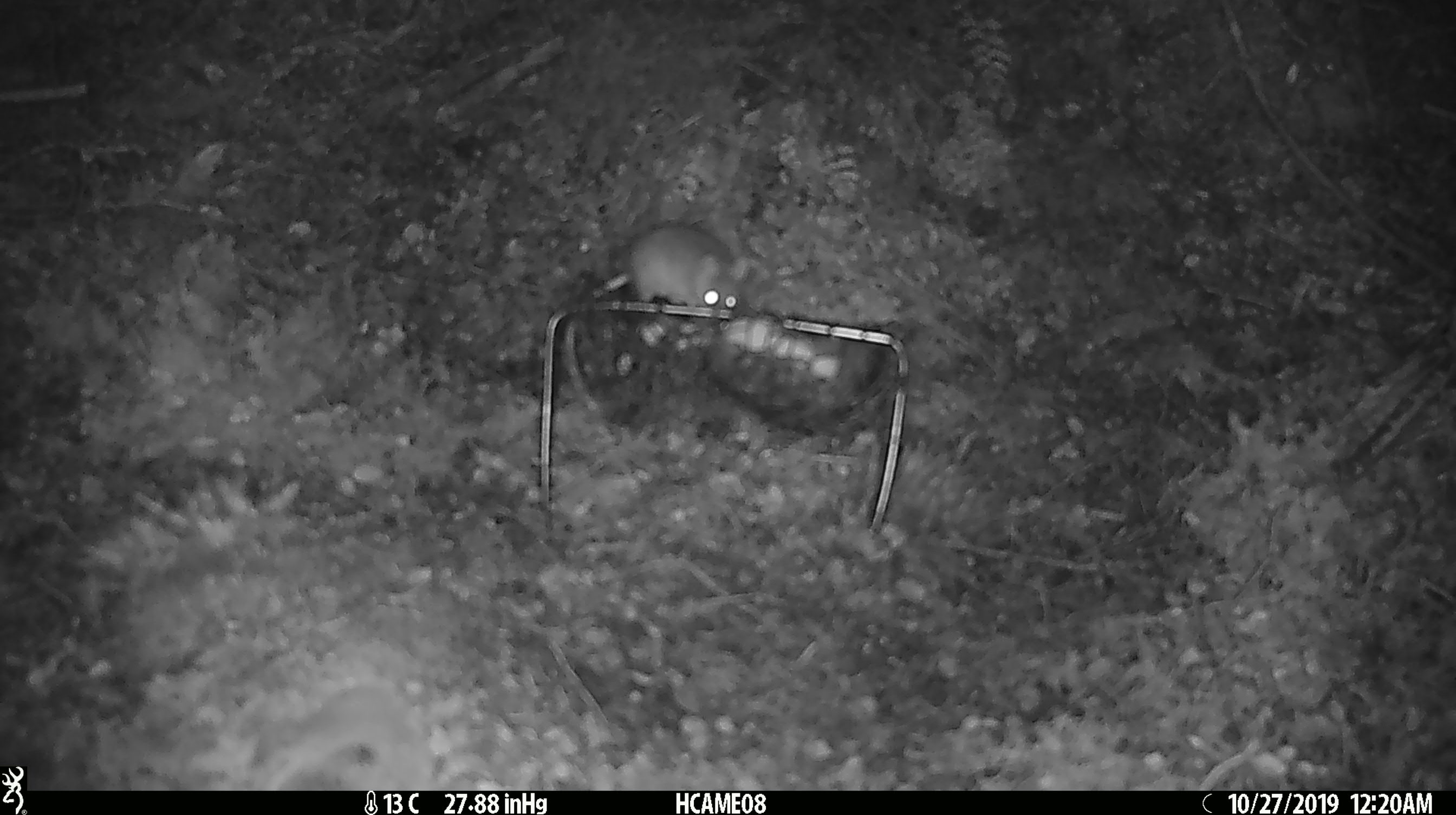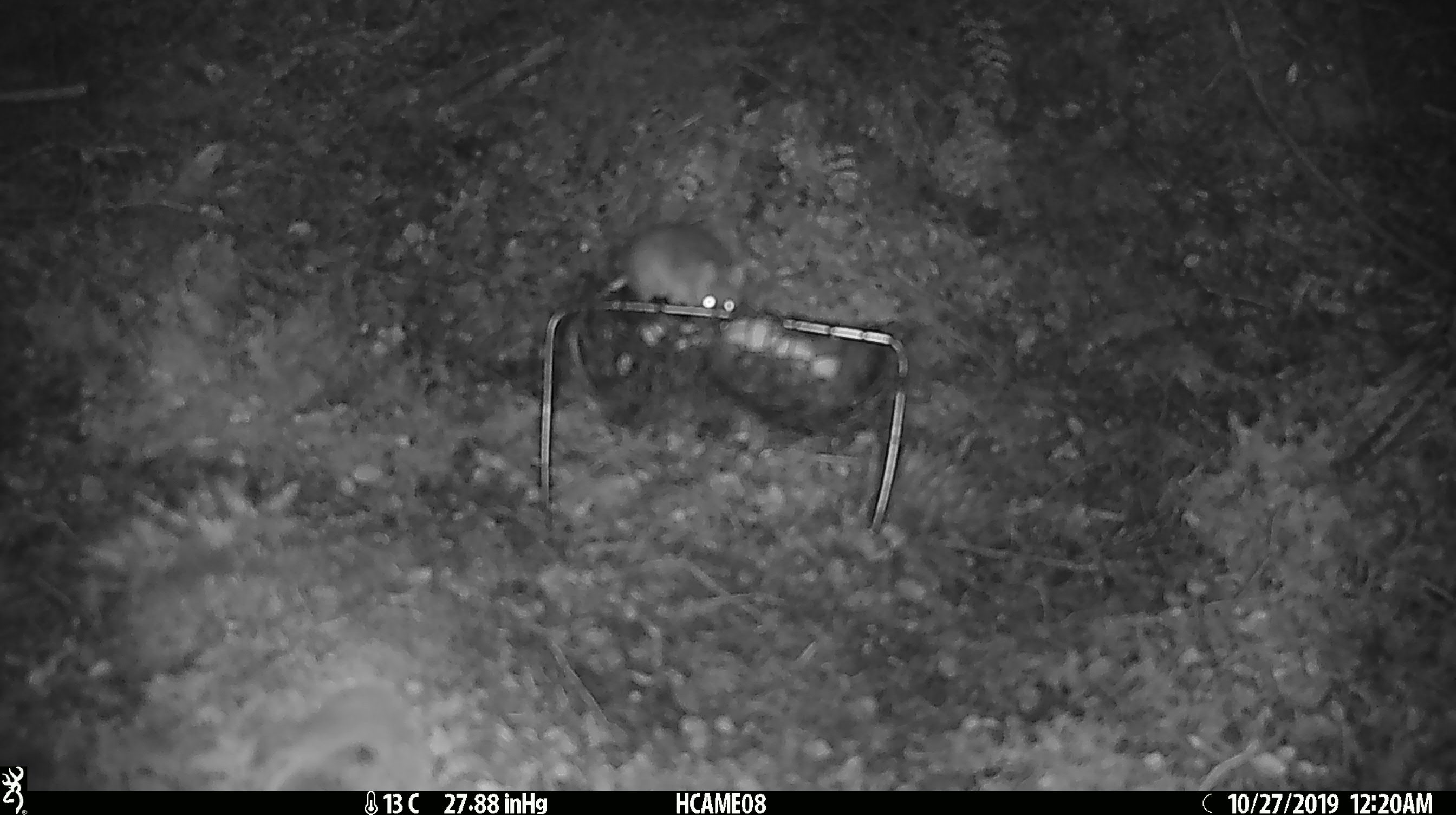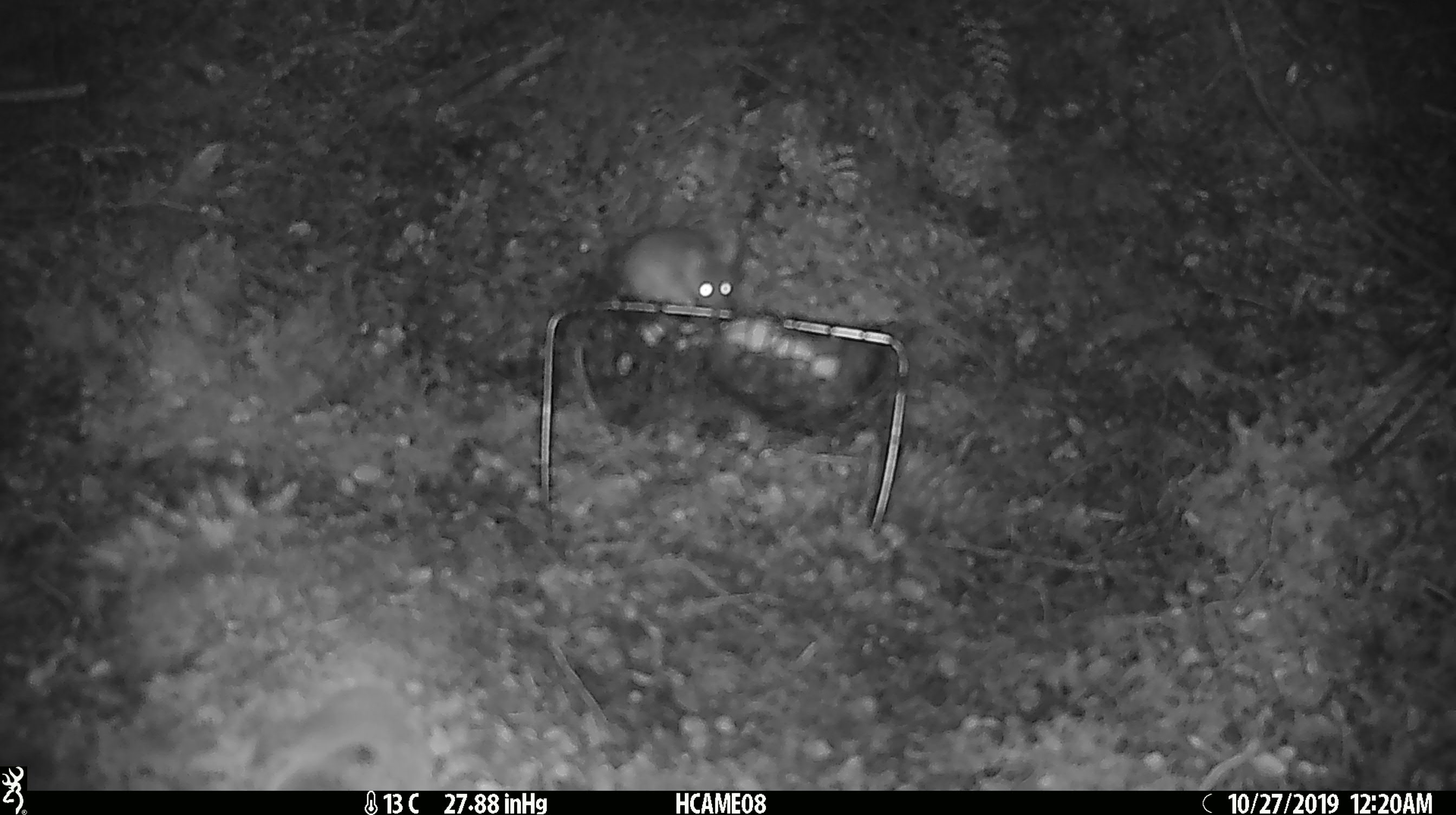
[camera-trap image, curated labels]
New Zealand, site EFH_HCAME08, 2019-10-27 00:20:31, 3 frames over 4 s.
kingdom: Animalia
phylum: Chordata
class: Mammalia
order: Rodentia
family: Muridae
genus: Mus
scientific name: Mus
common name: mouse